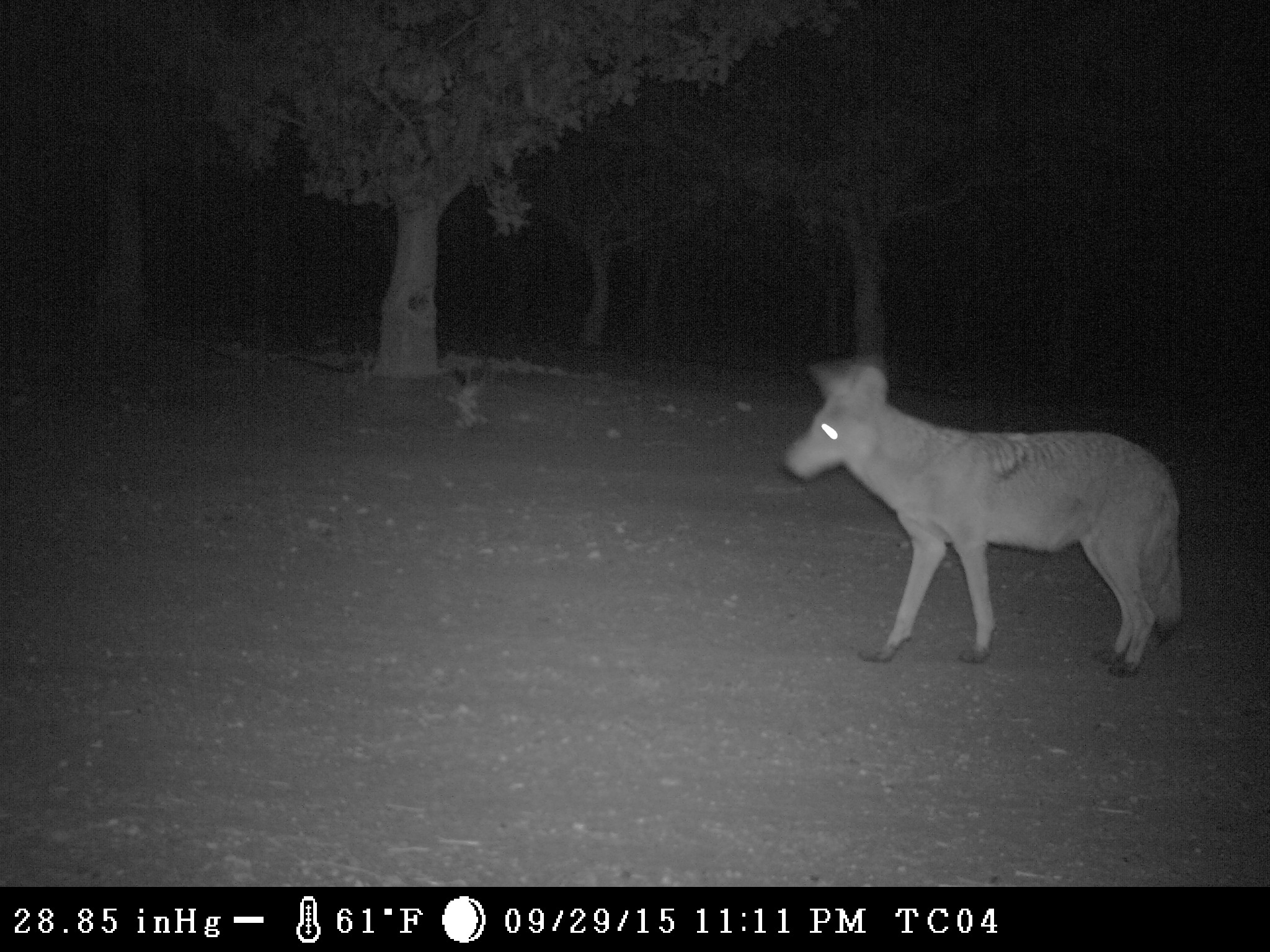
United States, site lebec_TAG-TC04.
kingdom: Animalia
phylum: Chordata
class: Mammalia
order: Carnivora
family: Canidae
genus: Canis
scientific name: Canis latrans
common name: coyote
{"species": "Canis latrans (coyote)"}